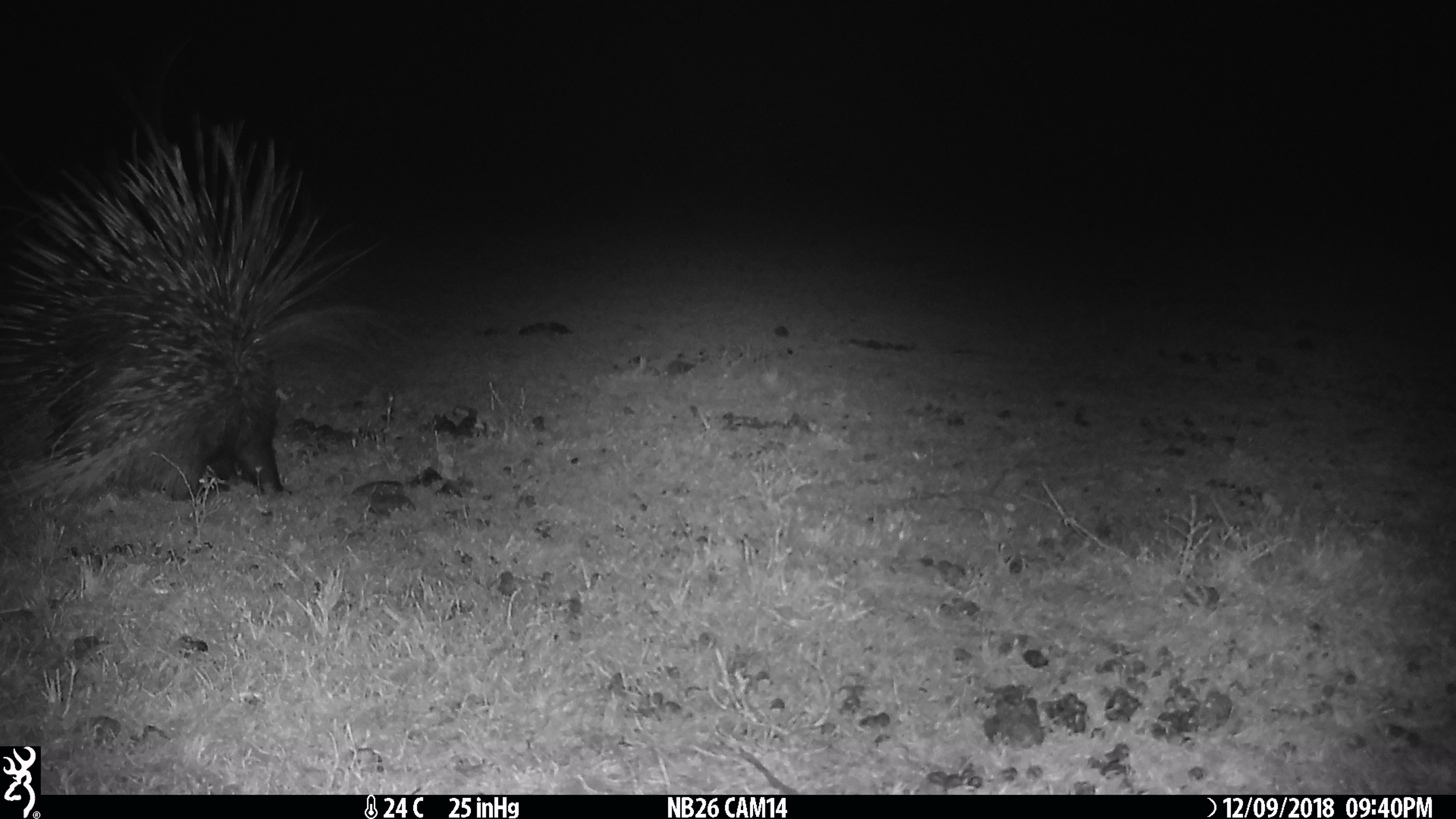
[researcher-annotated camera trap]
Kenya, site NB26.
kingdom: Animalia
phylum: Chordata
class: Mammalia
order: Rodentia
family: Hystricidae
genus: Hystrix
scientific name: Hystrix africaeaustralis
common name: porcupine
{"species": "porcupine (Hystrix africaeaustralis)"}